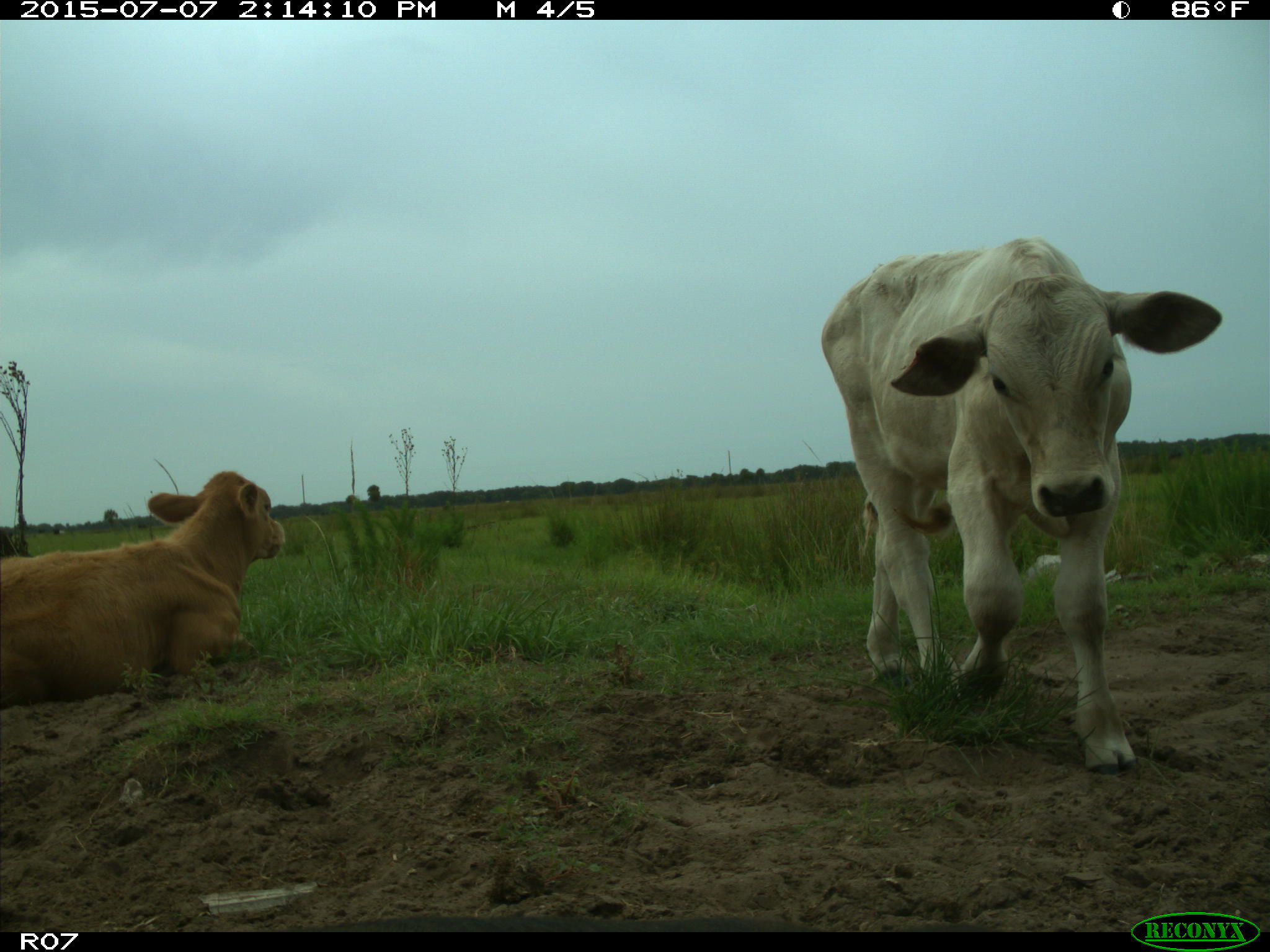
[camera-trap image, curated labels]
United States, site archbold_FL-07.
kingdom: Animalia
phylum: Chordata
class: Mammalia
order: Artiodactyla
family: Bovidae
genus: Bos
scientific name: Bos taurus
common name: domestic cow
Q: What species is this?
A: Bos taurus (domestic cow).